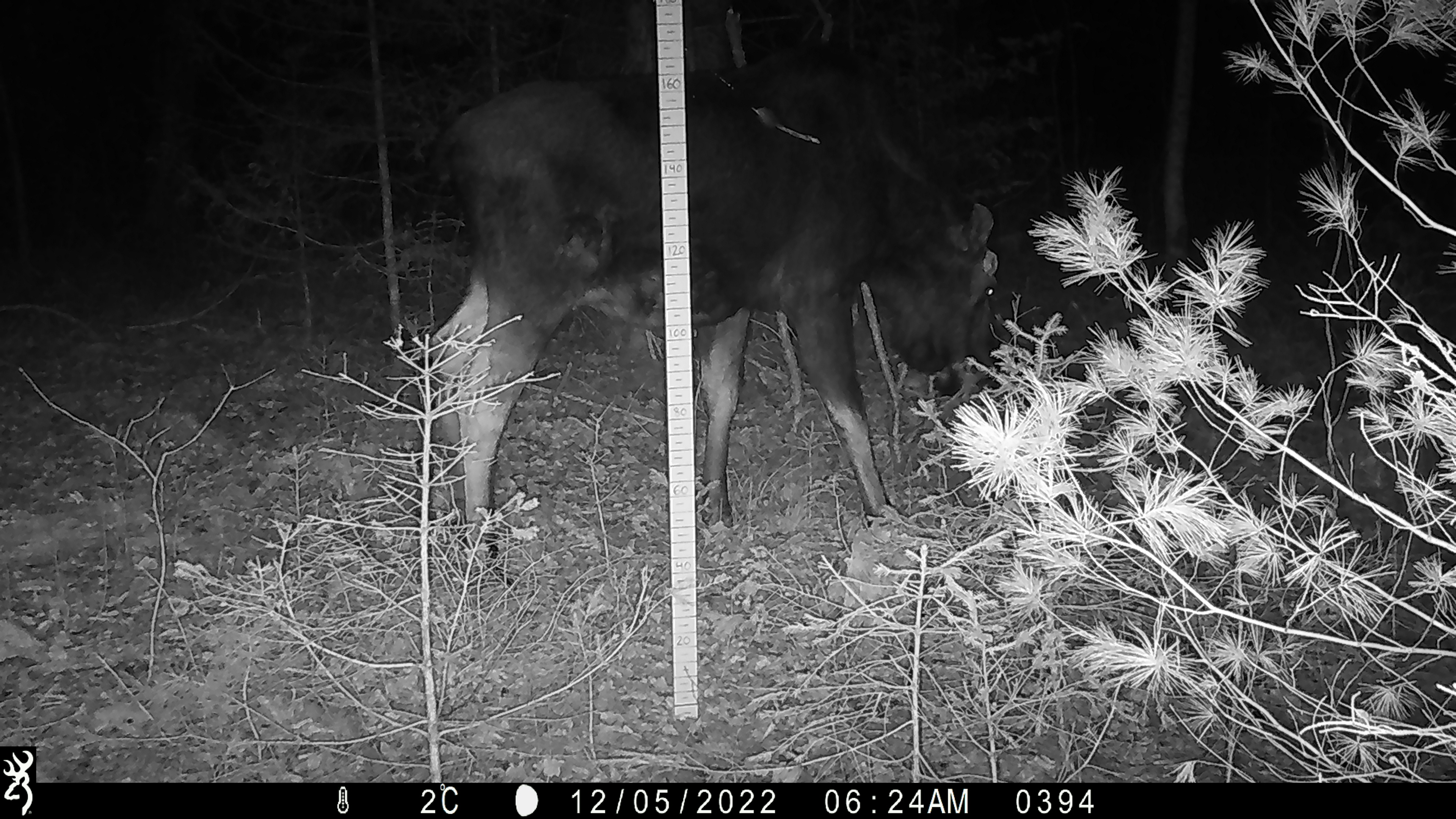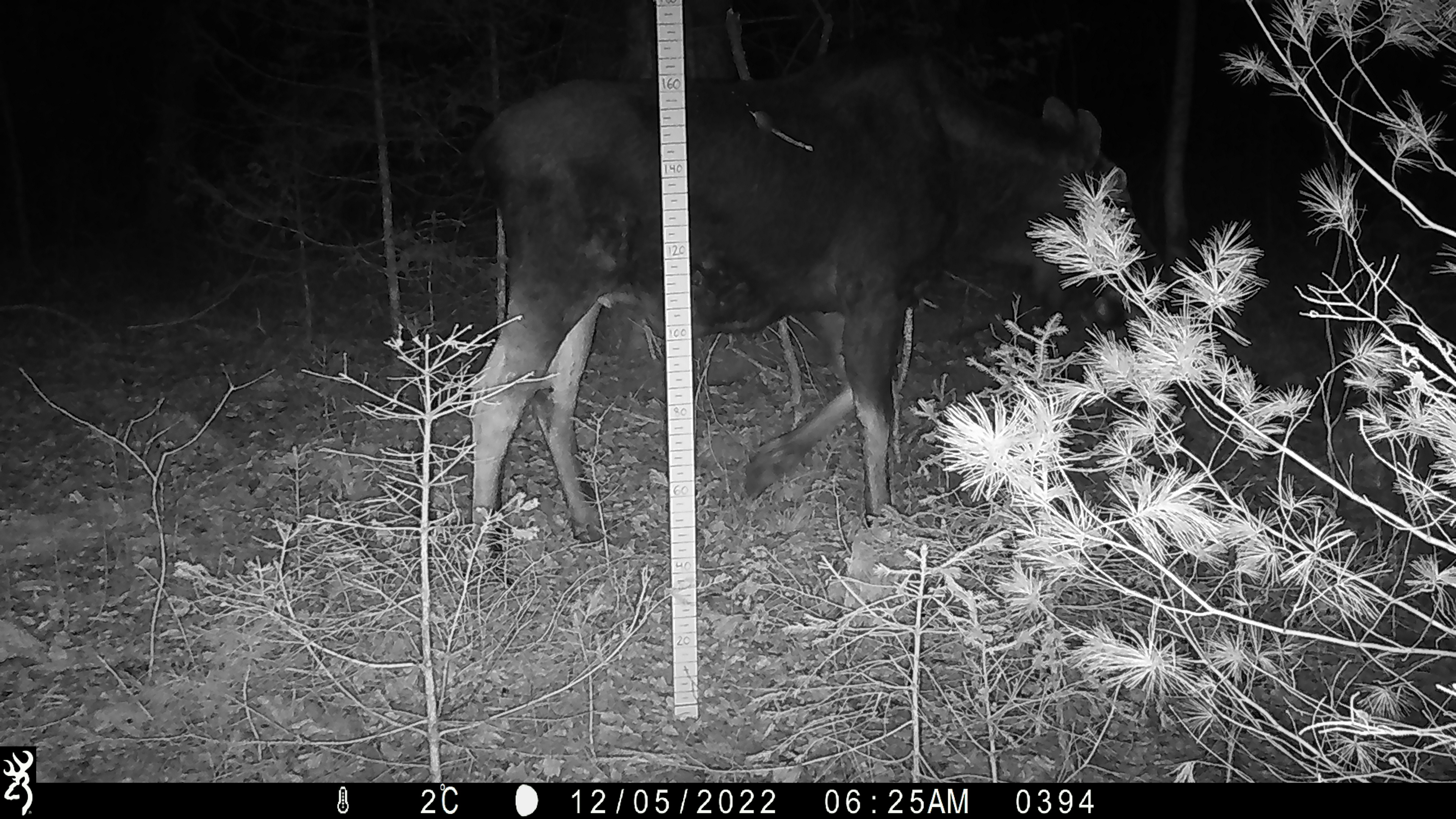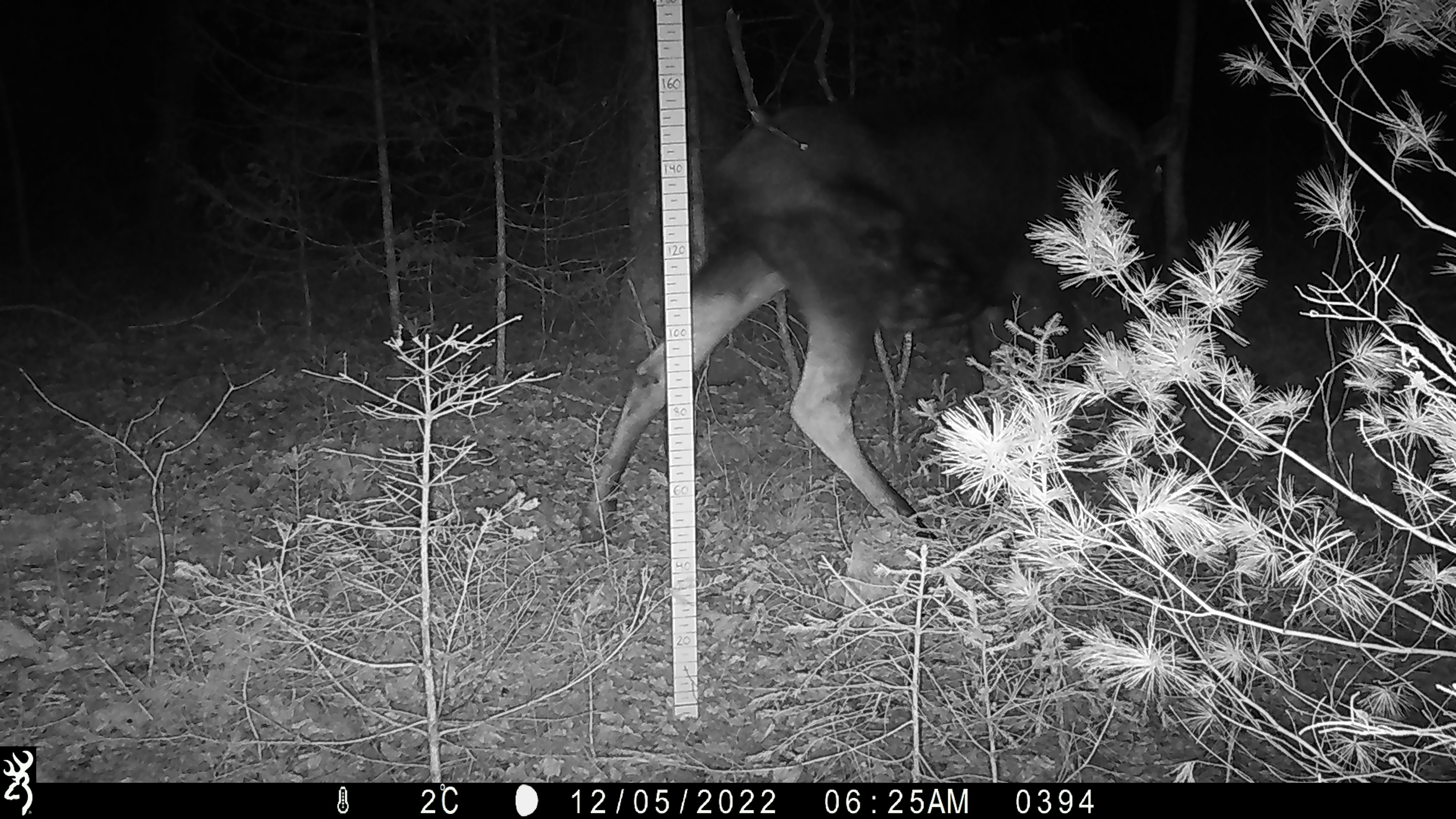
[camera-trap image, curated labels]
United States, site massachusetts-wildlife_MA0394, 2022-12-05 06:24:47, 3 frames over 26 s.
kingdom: Animalia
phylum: Chordata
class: Mammalia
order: Artiodactyla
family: Cervidae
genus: Alces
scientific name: Alces alces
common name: moose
Moose (Alces alces).